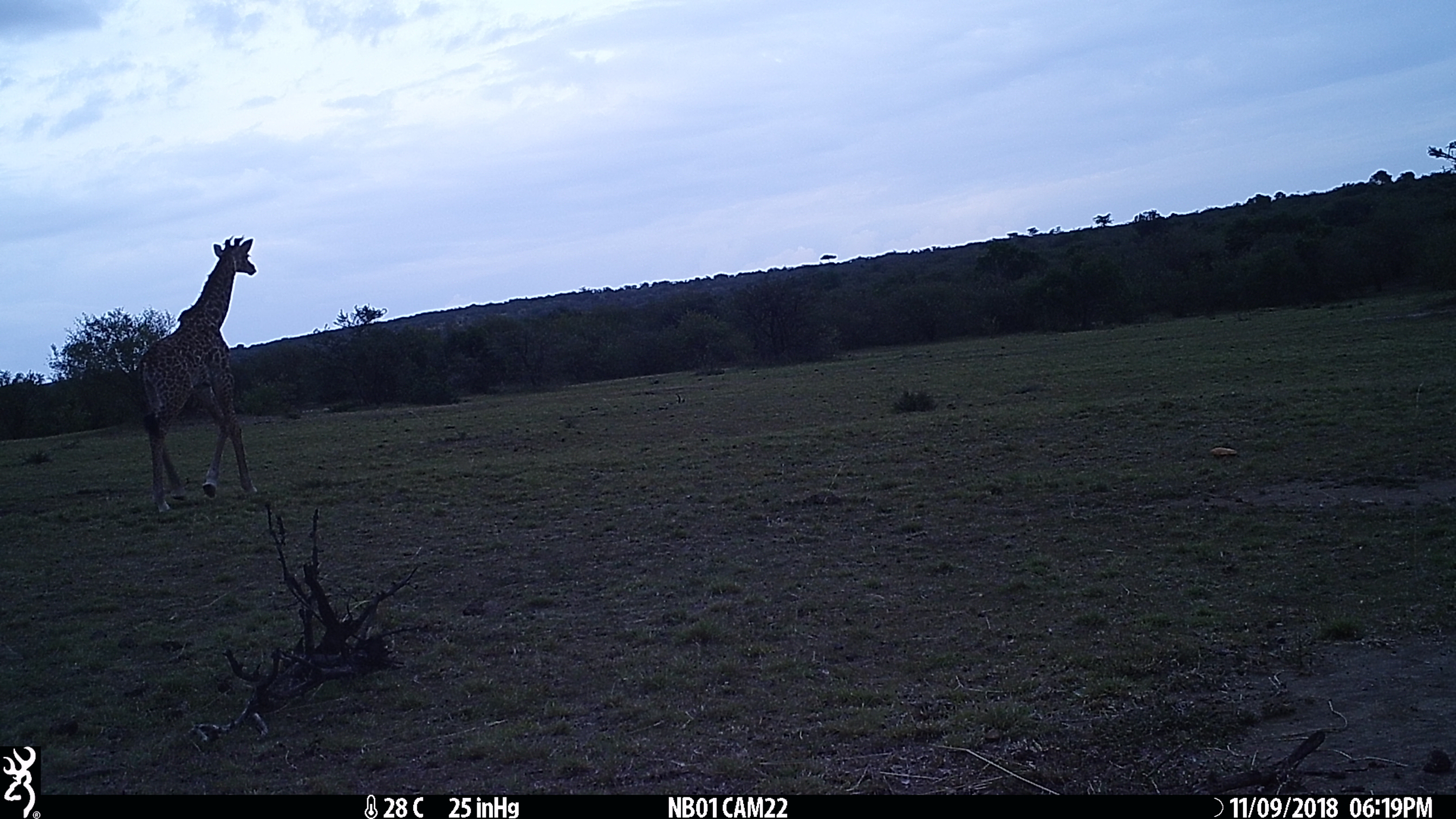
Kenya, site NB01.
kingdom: Animalia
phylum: Chordata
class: Mammalia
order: Artiodactyla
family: Giraffidae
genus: Giraffa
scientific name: Giraffa camelopardalis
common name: northern giraffe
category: giraffe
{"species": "giraffe (northern giraffe) (Giraffa camelopardalis)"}